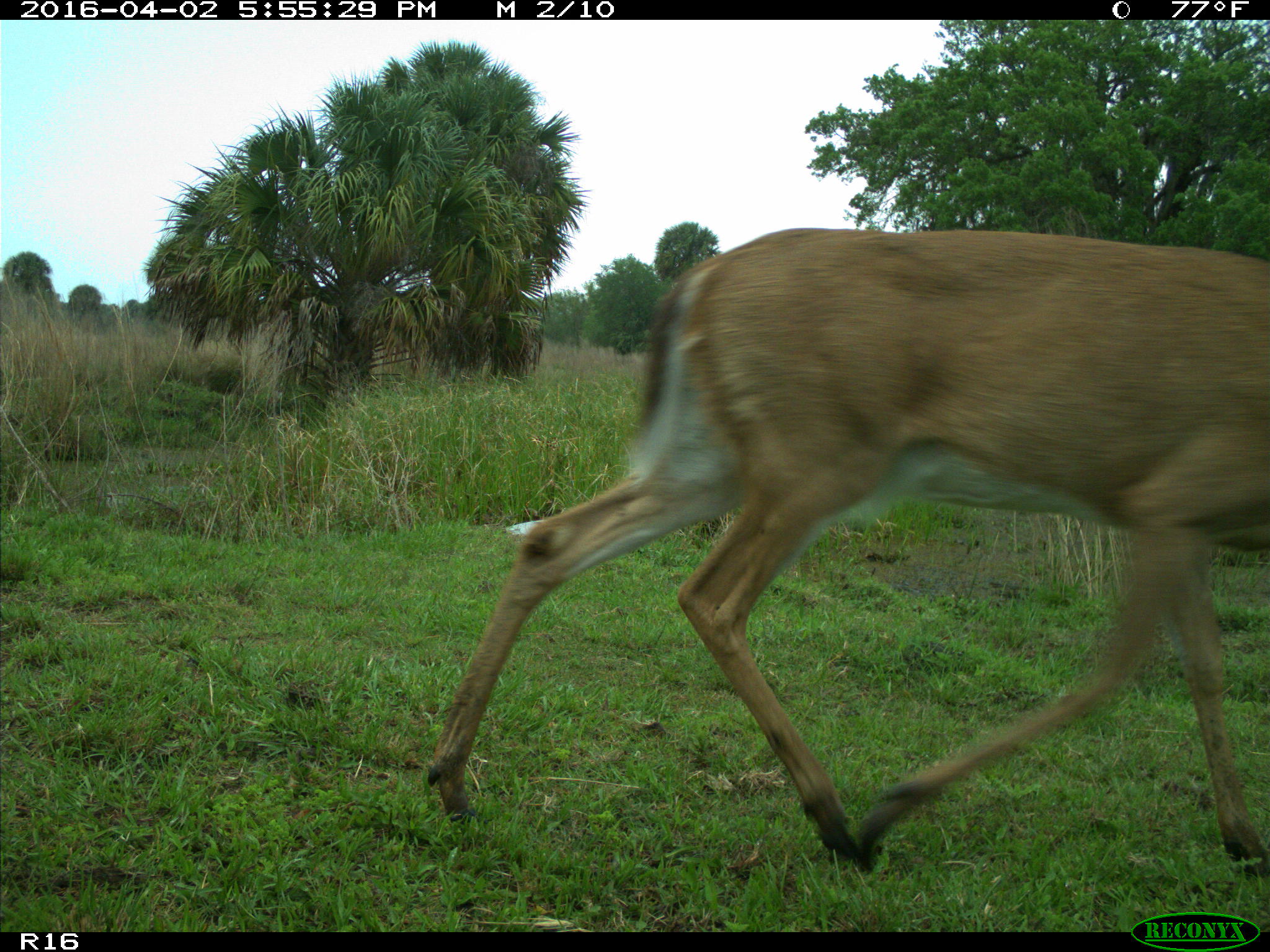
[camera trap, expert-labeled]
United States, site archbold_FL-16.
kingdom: Animalia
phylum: Chordata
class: Mammalia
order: Artiodactyla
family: Cervidae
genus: Odocoileus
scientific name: Odocoileus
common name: deer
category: unidentified deer